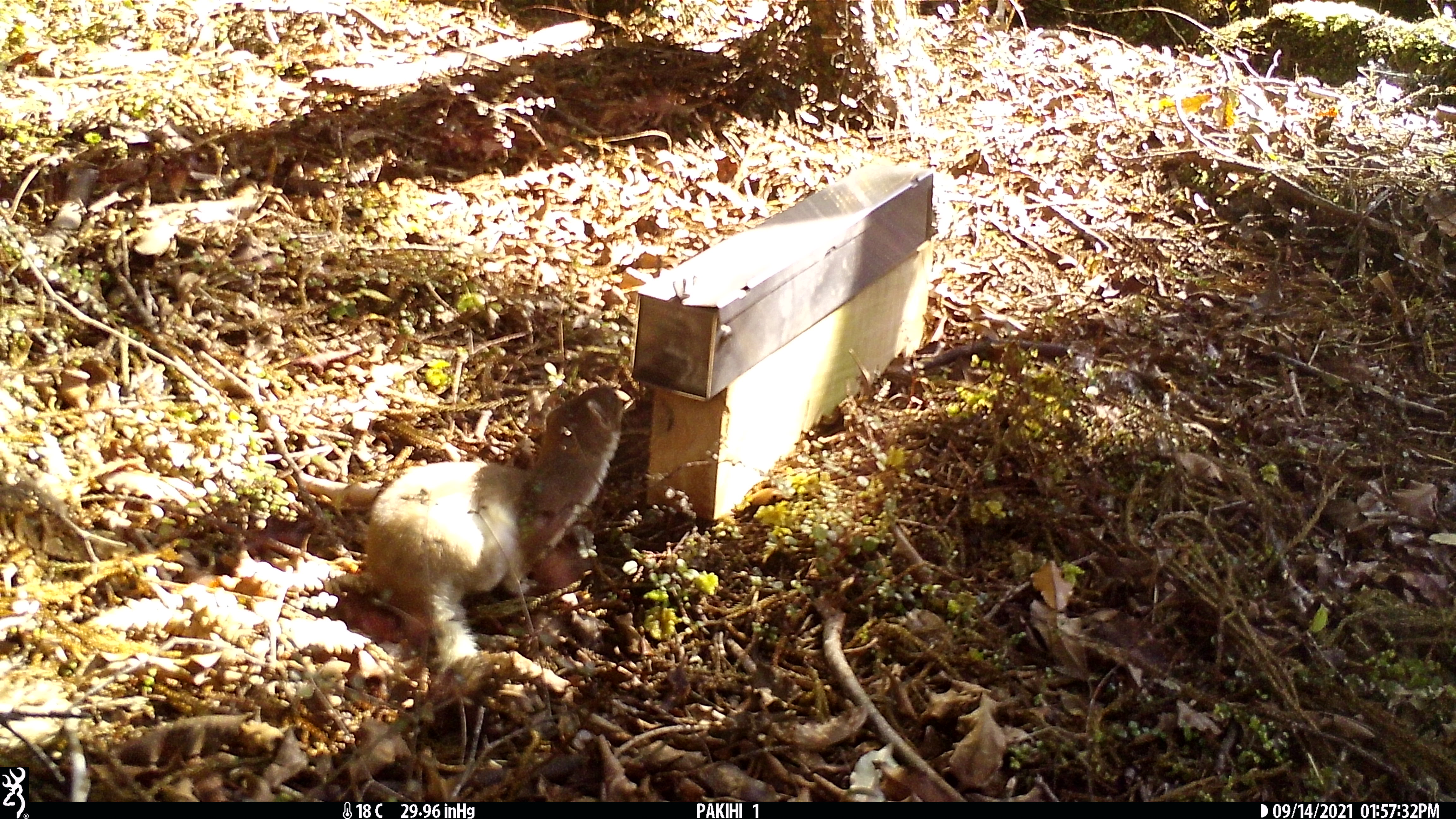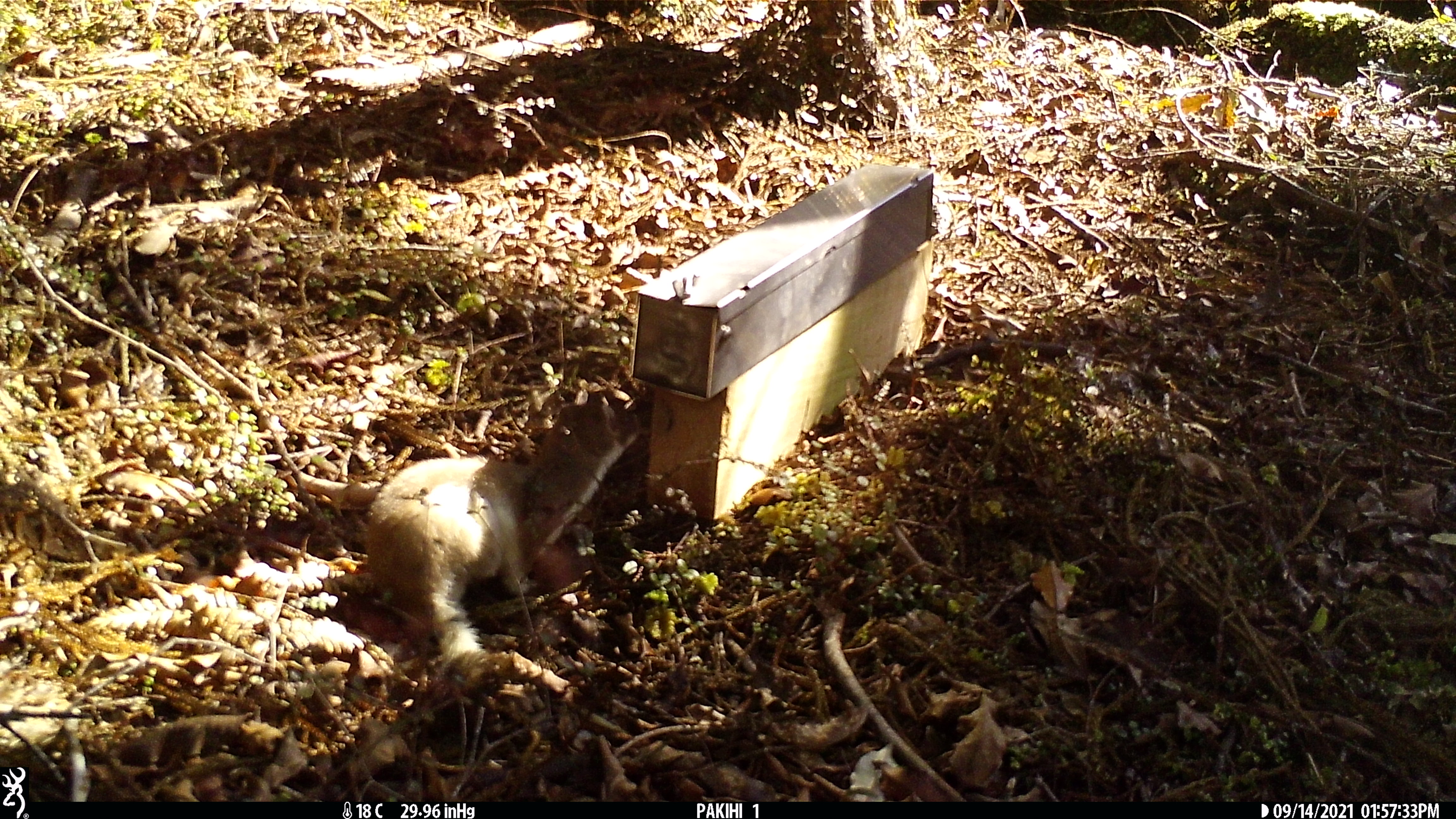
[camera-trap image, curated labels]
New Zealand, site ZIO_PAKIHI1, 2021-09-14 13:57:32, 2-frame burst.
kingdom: Animalia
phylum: Chordata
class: Mammalia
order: Carnivora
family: Mustelidae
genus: Mustela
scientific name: Mustela erminea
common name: stoat